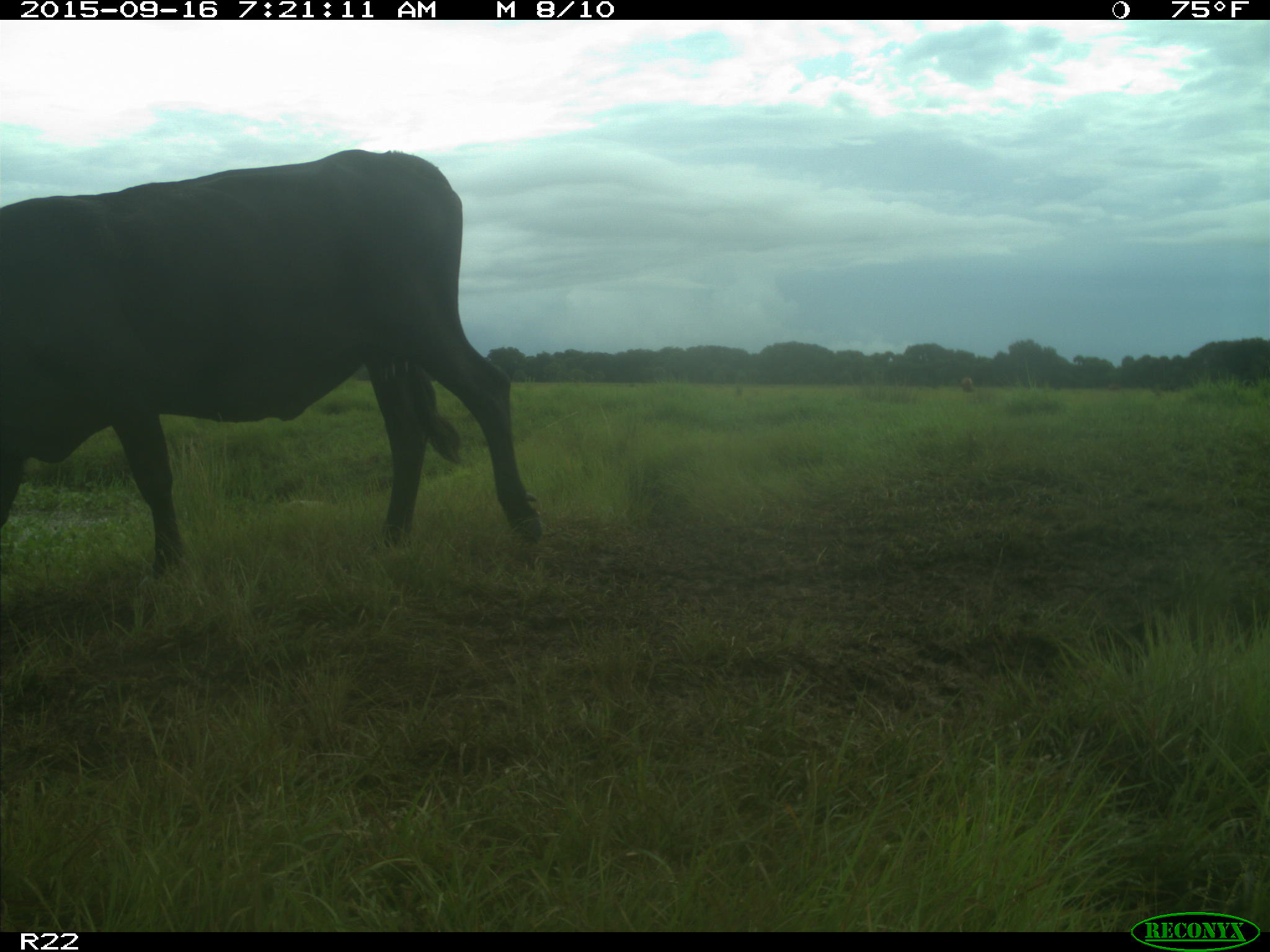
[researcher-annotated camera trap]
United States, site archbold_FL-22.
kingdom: Animalia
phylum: Chordata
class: Mammalia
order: Artiodactyla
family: Bovidae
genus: Bos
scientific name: Bos taurus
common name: domestic cow